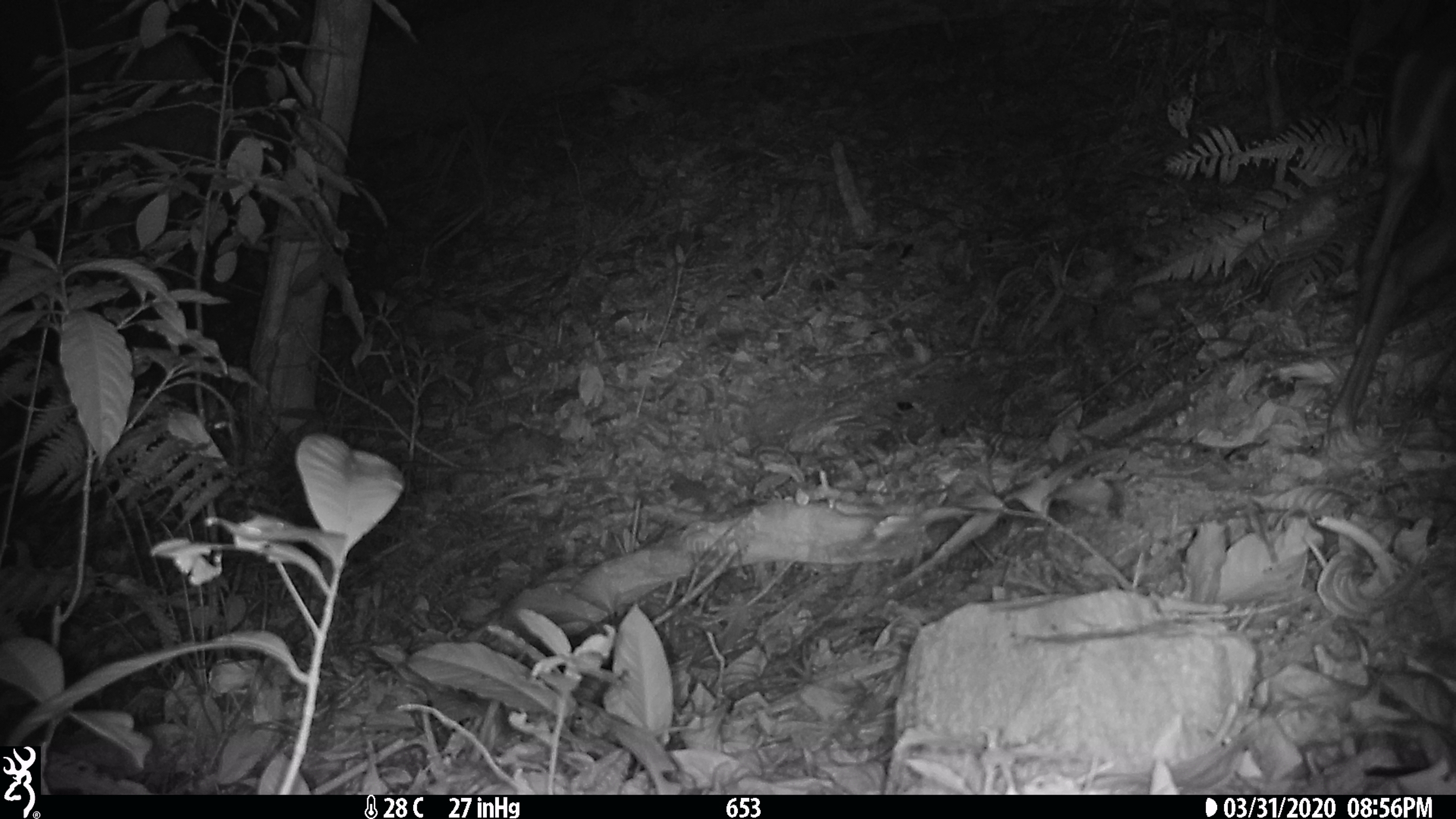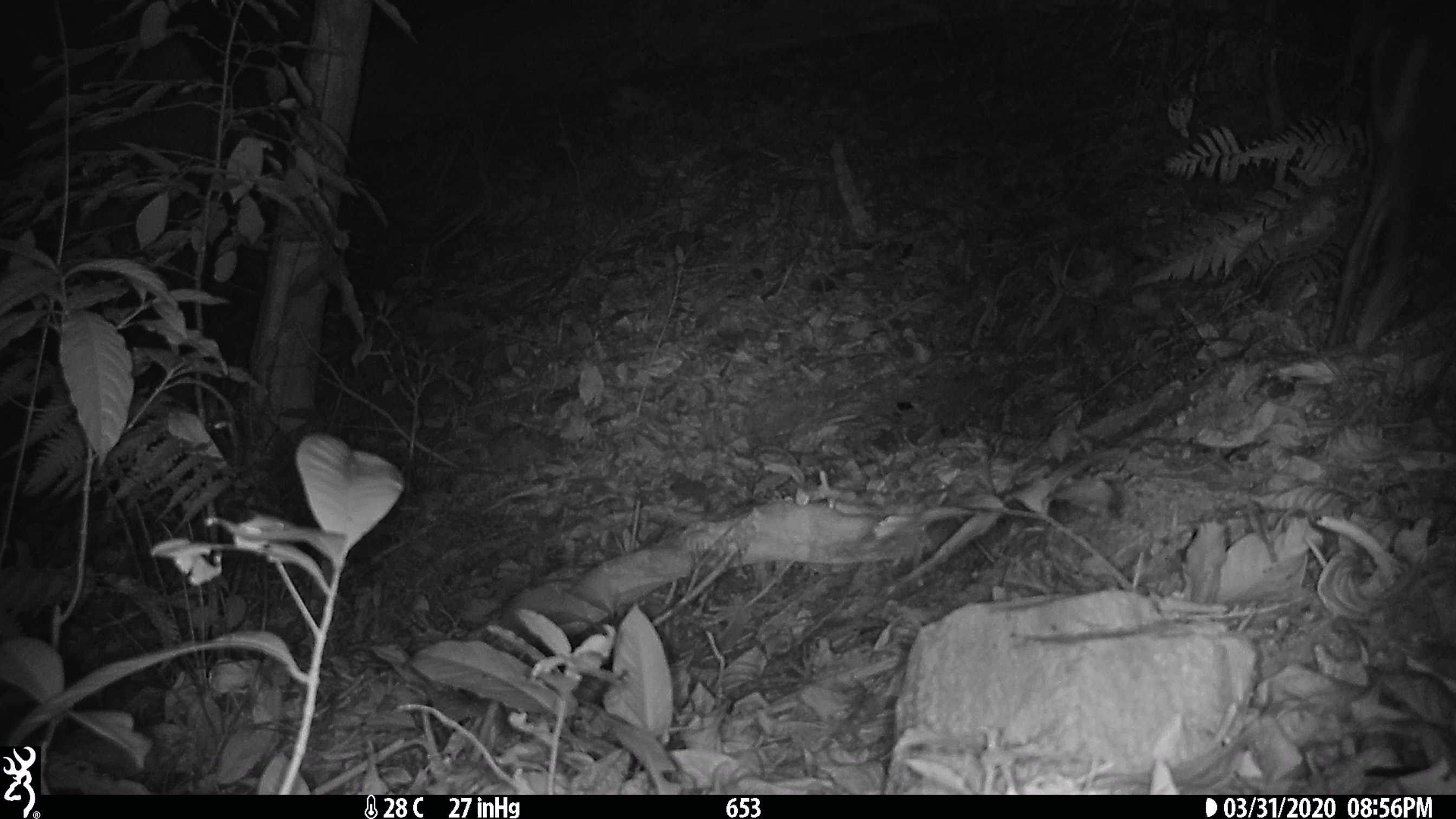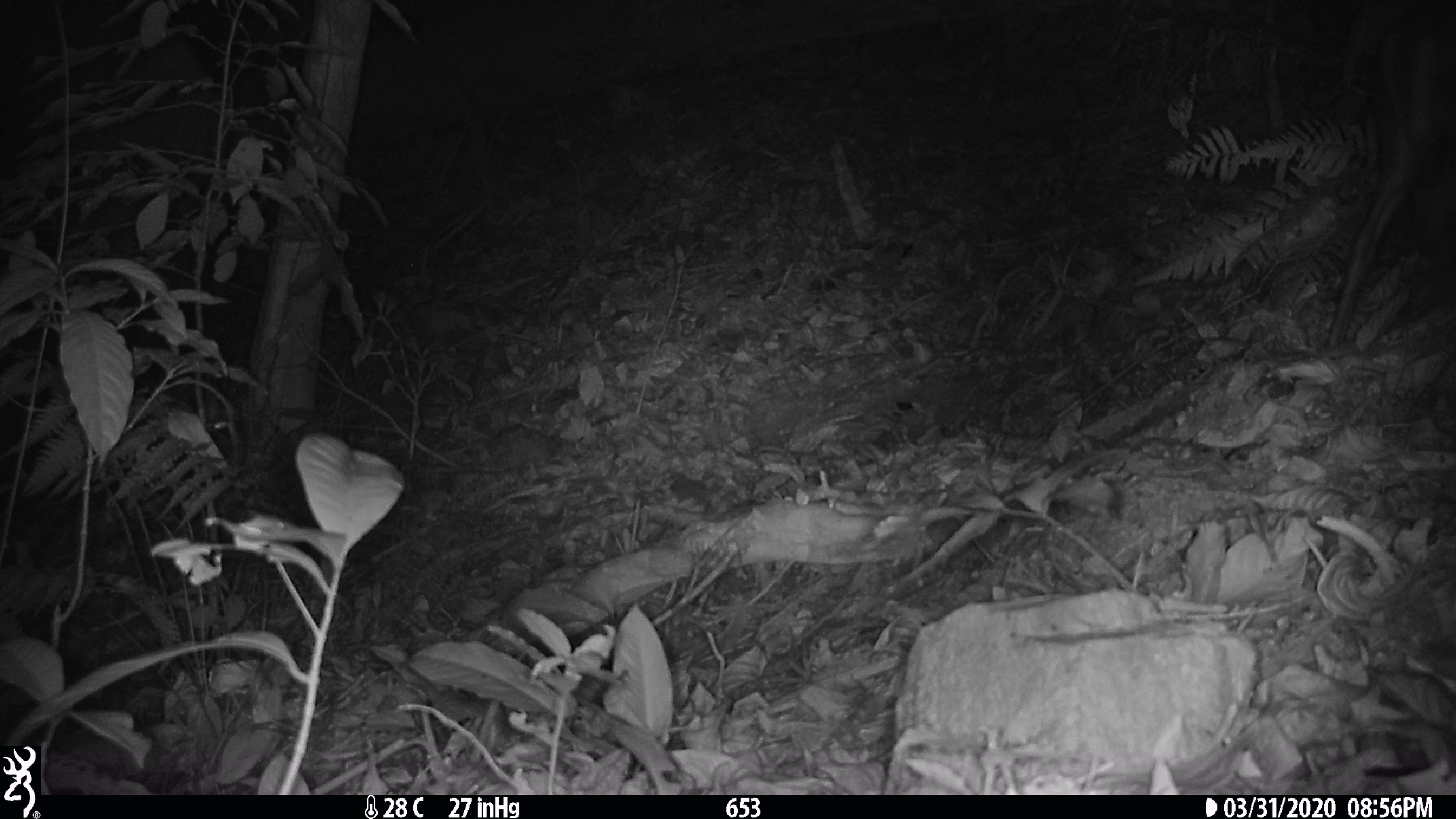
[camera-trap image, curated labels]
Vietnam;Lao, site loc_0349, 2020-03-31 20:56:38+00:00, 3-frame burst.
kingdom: Animalia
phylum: Chordata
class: Mammalia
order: Artiodactyla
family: Cervidae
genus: Muntiacus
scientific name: Muntiacus vuquangensis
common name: large-antlered muntjac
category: large antlered muntjac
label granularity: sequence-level